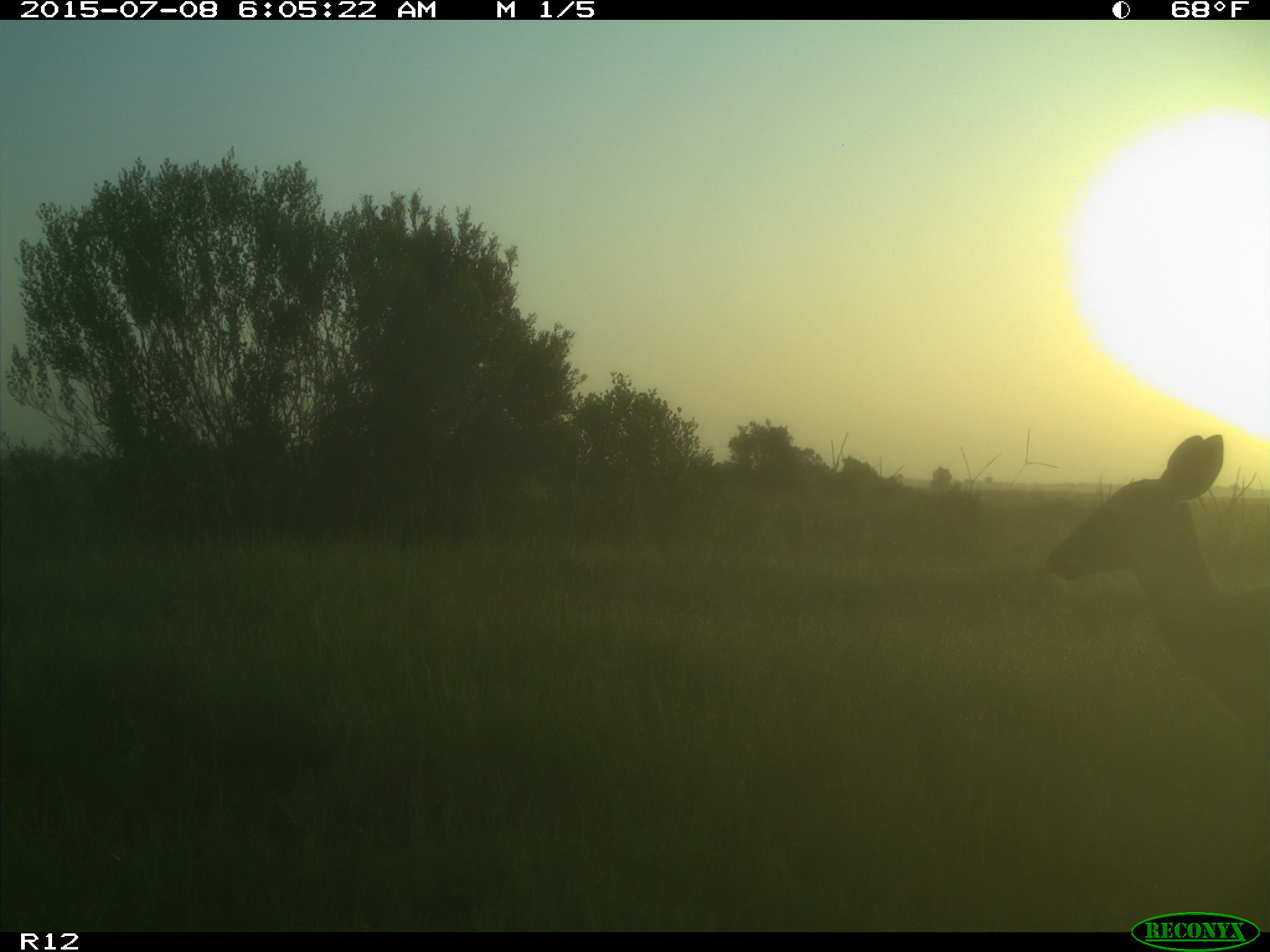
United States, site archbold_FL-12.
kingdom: Animalia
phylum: Chordata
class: Mammalia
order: Artiodactyla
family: Cervidae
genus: Odocoileus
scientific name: Odocoileus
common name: deer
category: unidentified deer